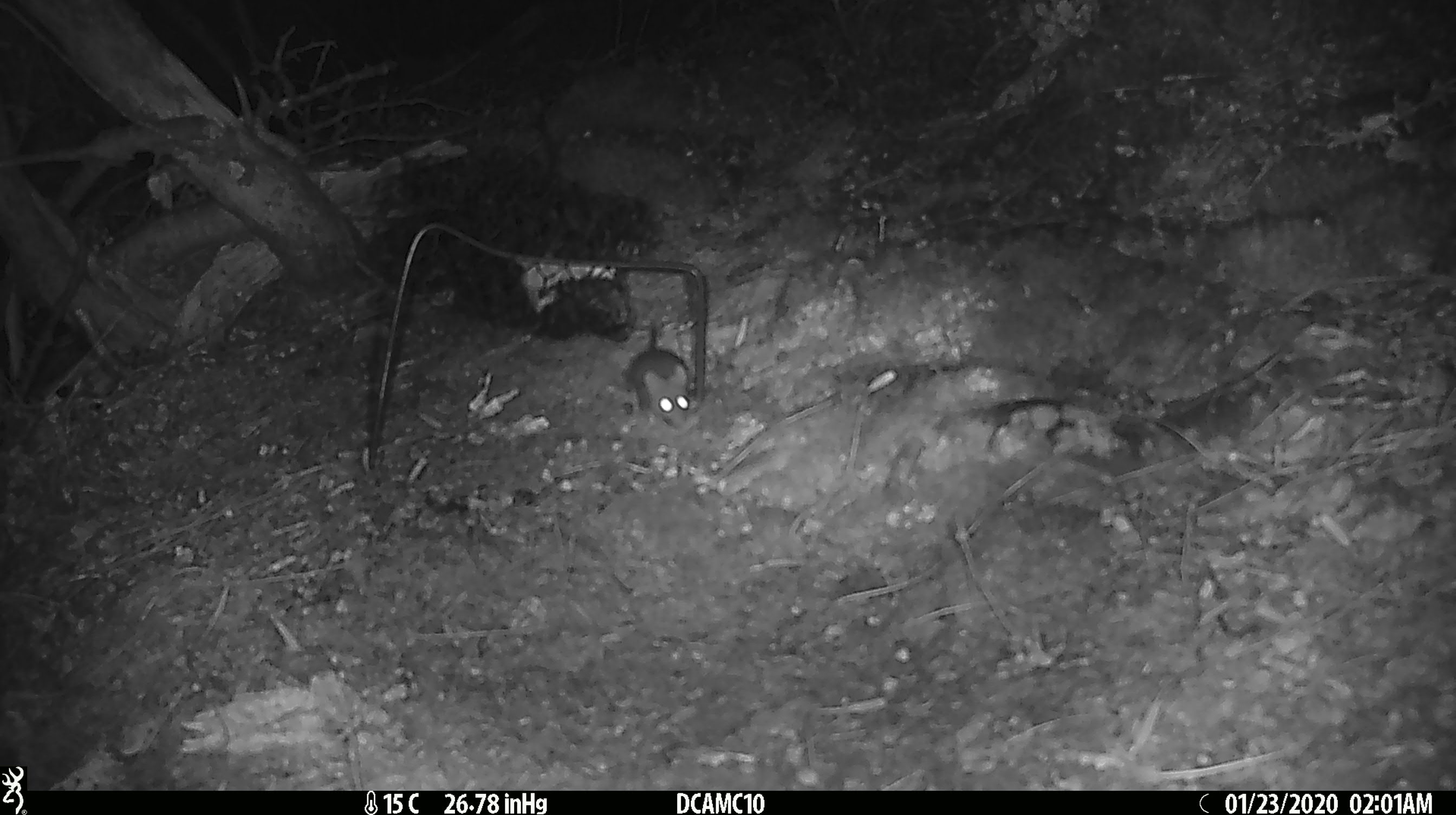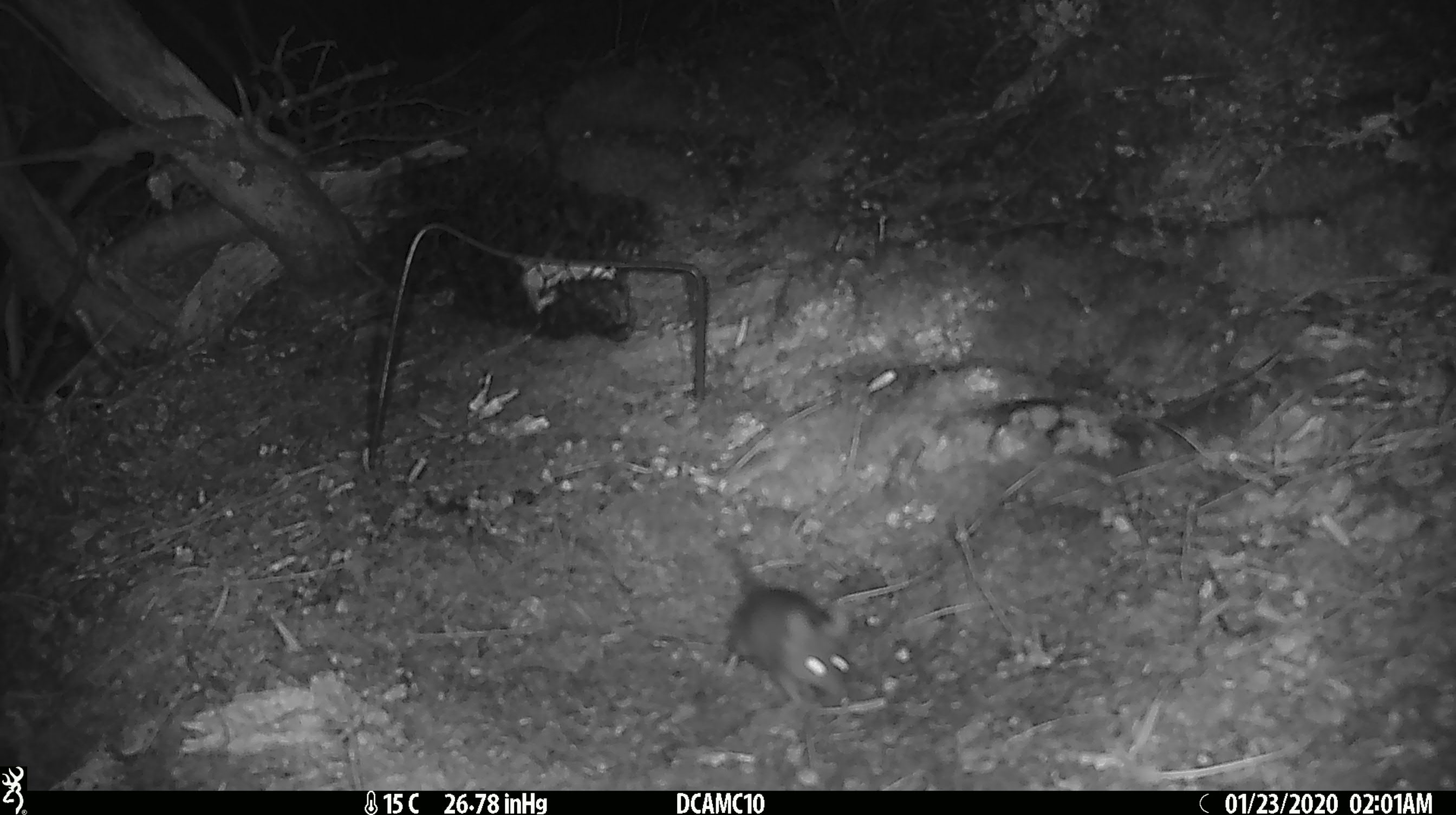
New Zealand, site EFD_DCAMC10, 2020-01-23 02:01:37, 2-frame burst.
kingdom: Animalia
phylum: Chordata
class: Mammalia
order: Rodentia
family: Muridae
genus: Mus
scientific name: Mus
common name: mouse